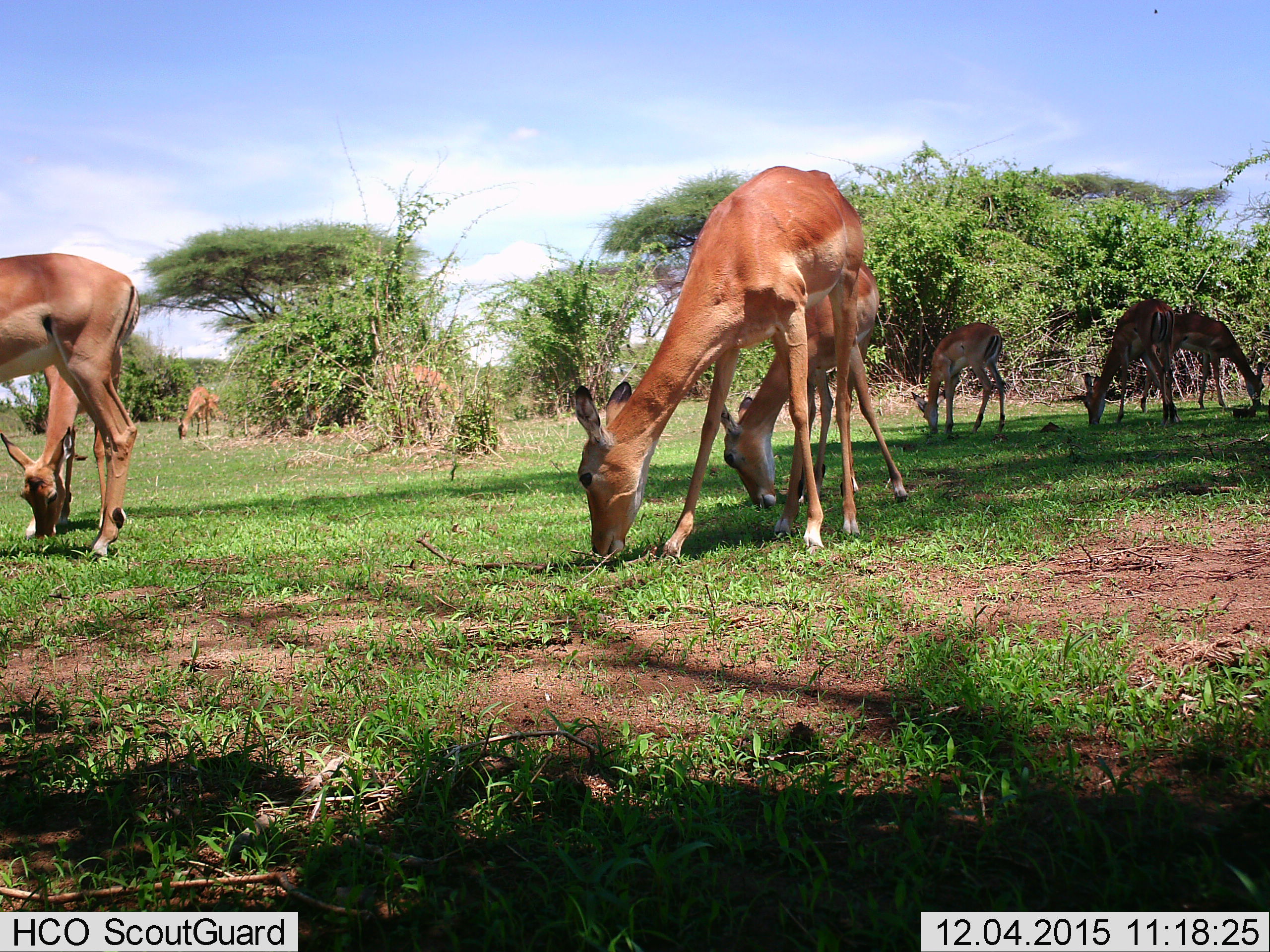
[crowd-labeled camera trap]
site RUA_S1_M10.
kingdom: Animalia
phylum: Chordata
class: Mammalia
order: Artiodactyla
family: Bovidae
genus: Aepyceros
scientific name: Aepyceros melampus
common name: impala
Impala (Aepyceros melampus), count 9. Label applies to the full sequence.